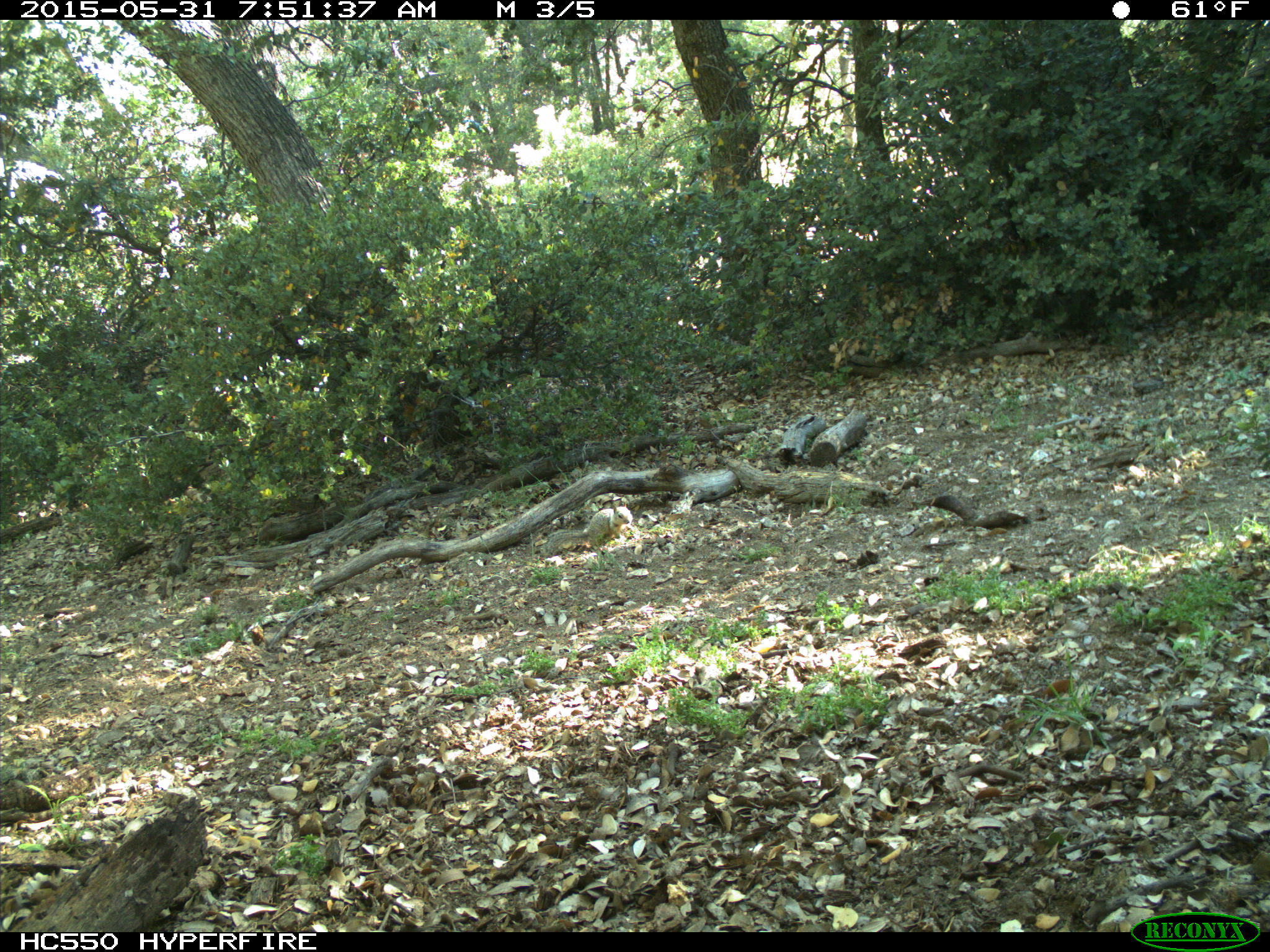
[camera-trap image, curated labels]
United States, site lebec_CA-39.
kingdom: Animalia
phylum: Chordata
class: Mammalia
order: Rodentia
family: Sciuridae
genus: Otospermophilus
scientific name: Otospermophilus beecheyi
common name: california ground squirrel